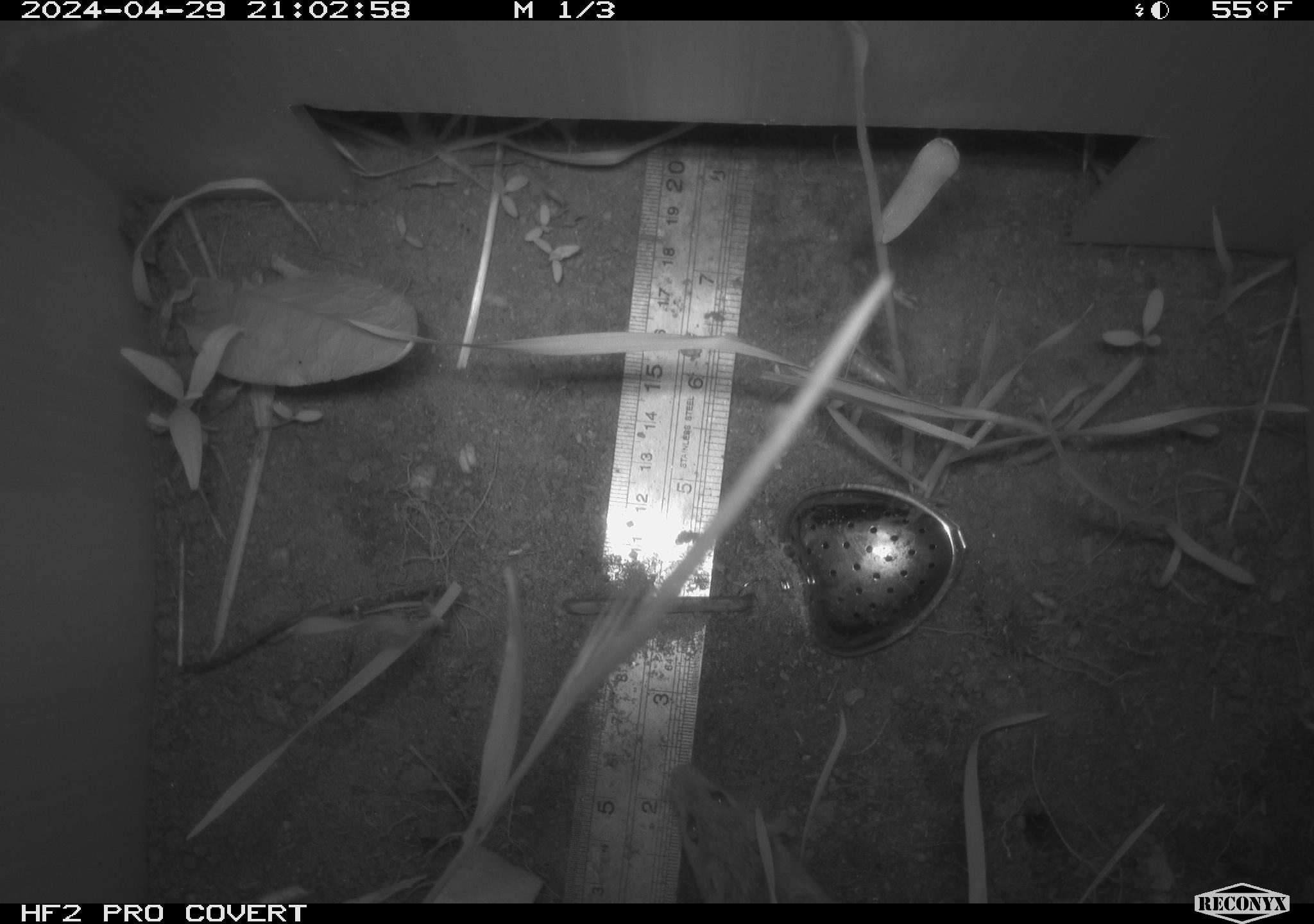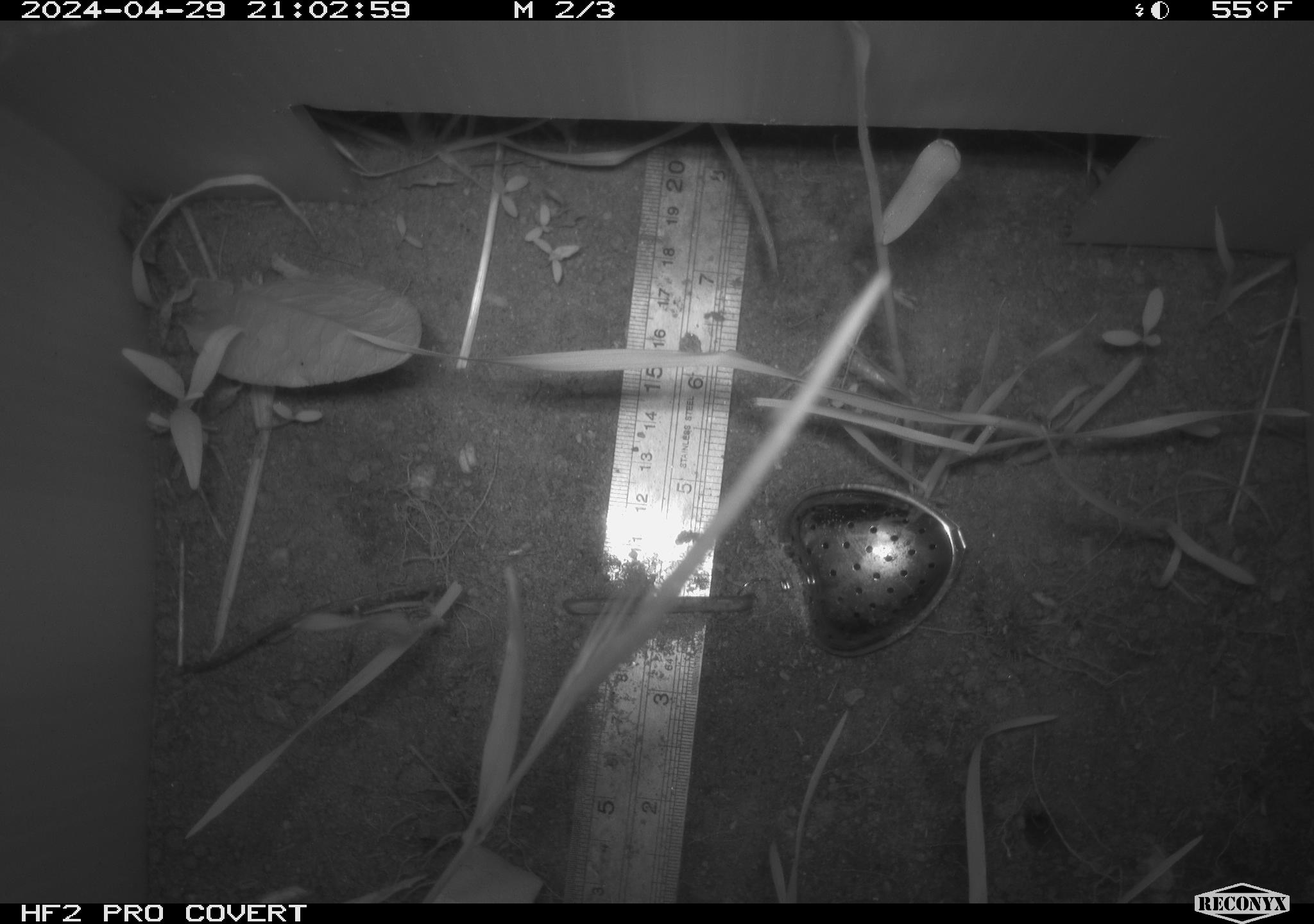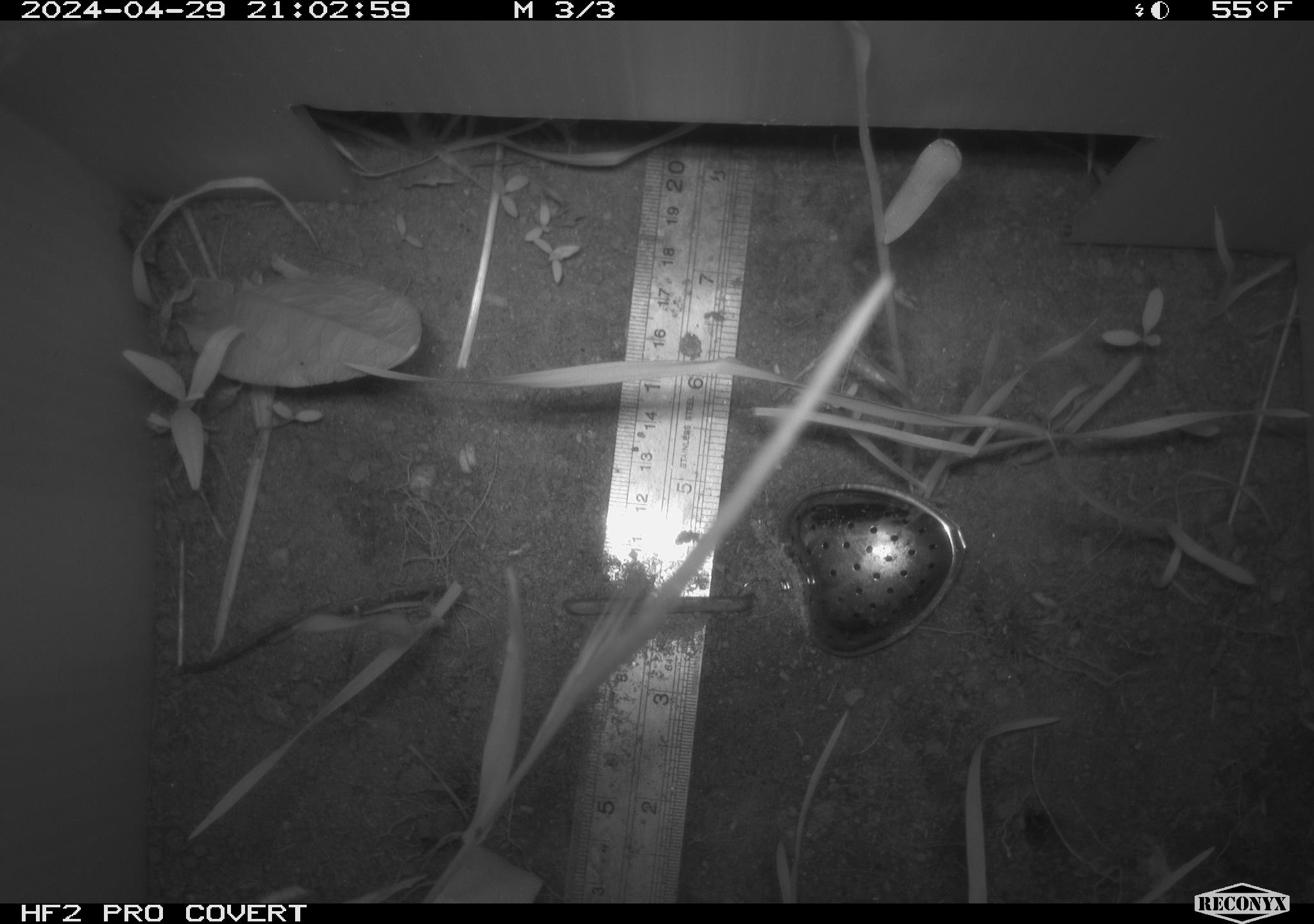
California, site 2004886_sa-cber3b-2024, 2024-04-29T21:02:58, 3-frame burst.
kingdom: Animalia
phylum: Chordata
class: Mammalia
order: Rodentia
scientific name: Rodentia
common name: mouse species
Mouse species (Rodentia).